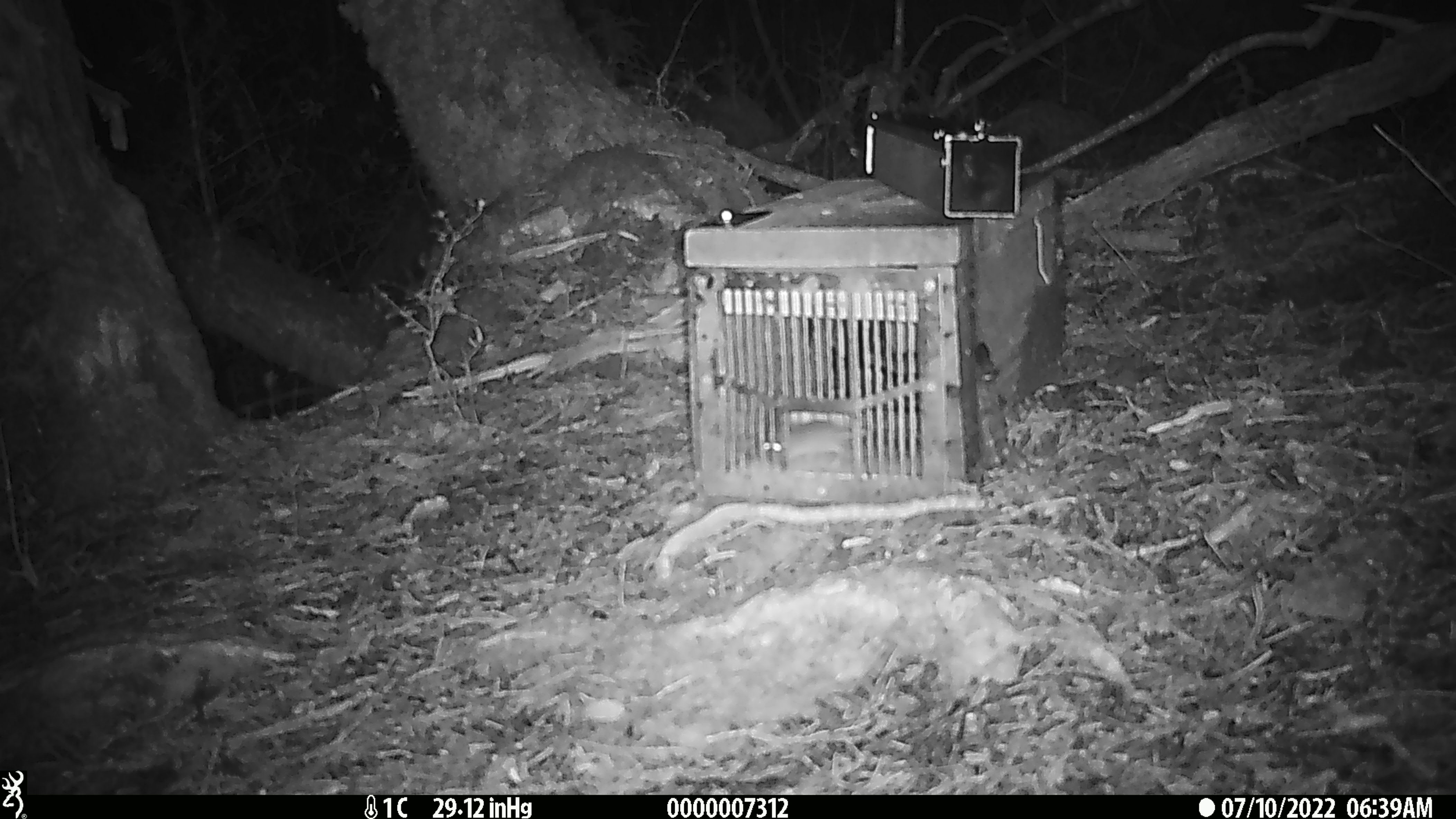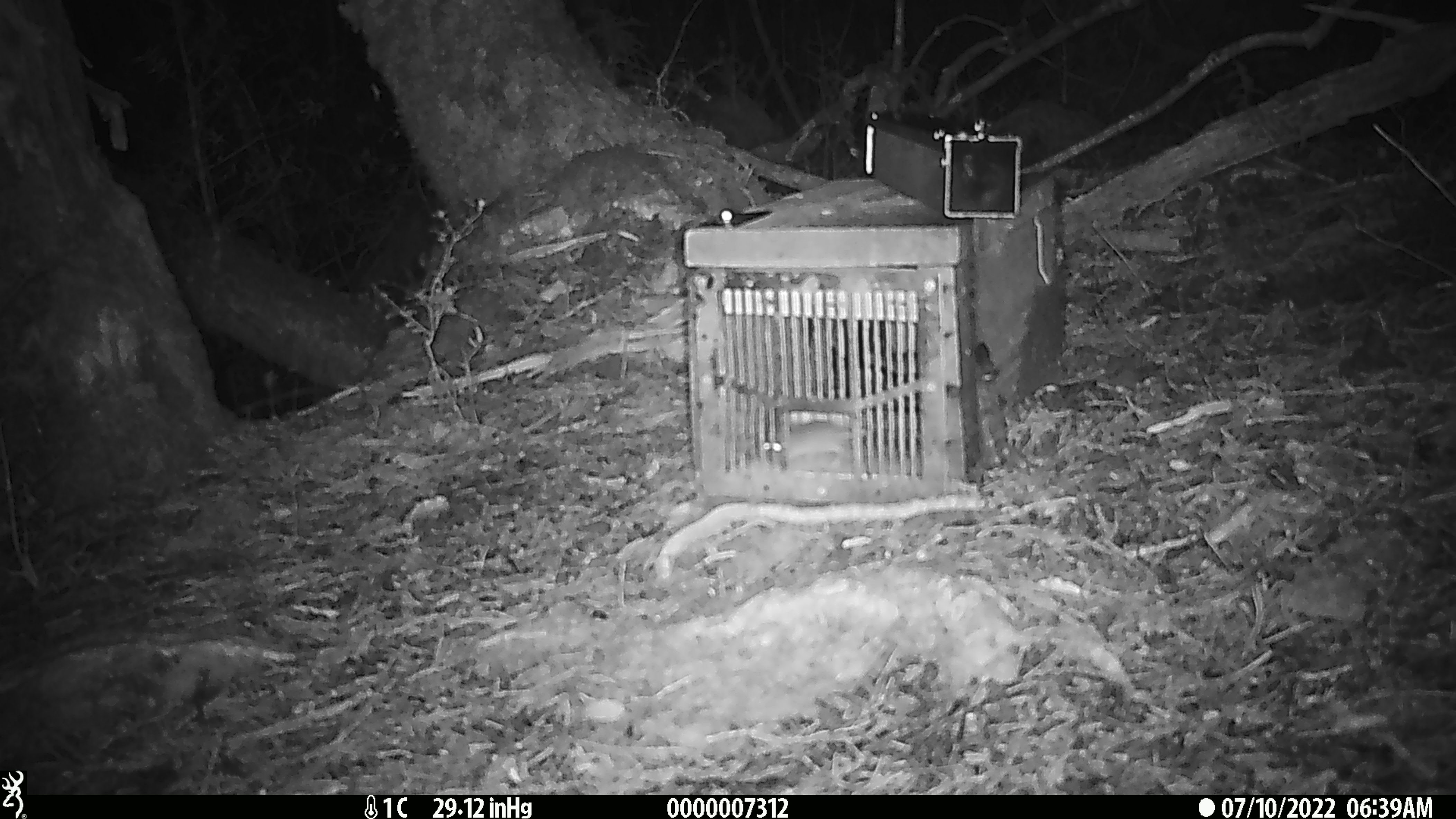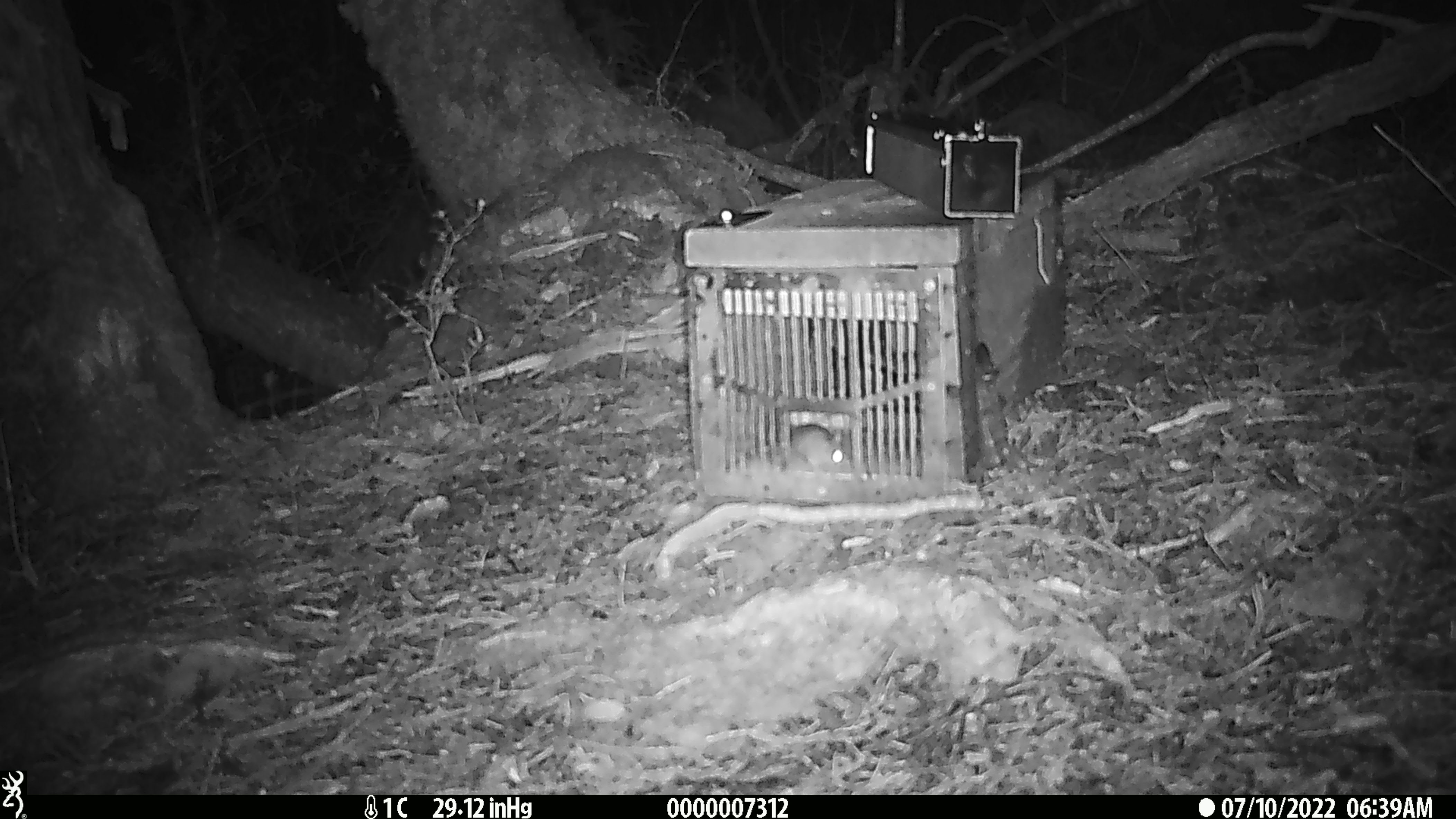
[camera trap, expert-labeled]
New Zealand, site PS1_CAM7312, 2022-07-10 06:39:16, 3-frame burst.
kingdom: Animalia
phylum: Chordata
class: Mammalia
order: Rodentia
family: Muridae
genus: Mus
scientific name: Mus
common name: mouse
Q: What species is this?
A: Mouse (Mus).